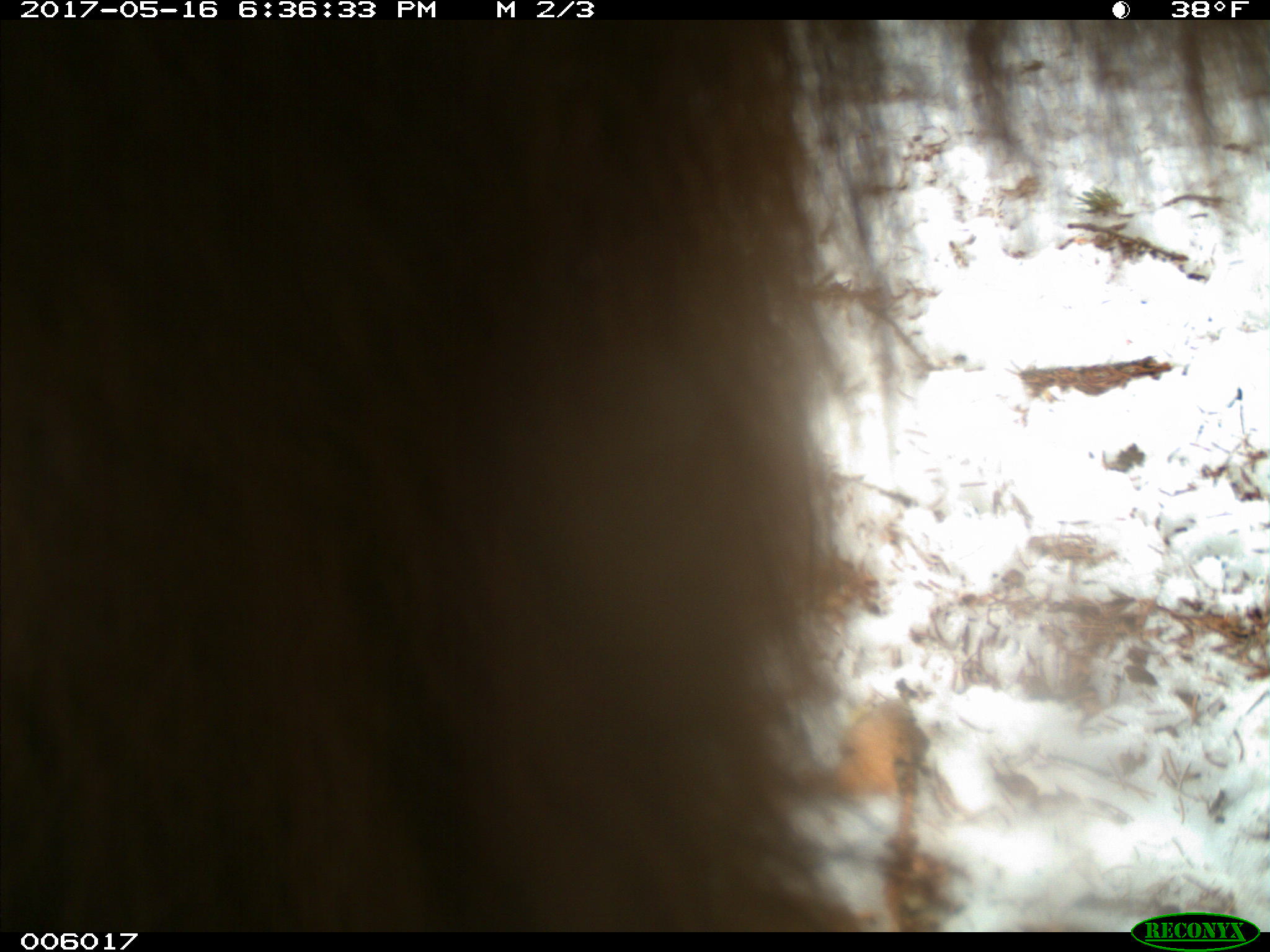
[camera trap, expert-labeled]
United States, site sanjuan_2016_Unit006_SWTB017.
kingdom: Animalia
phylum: Chordata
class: Mammalia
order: Carnivora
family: Ursidae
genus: Ursus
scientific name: Ursus americanus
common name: american black bear